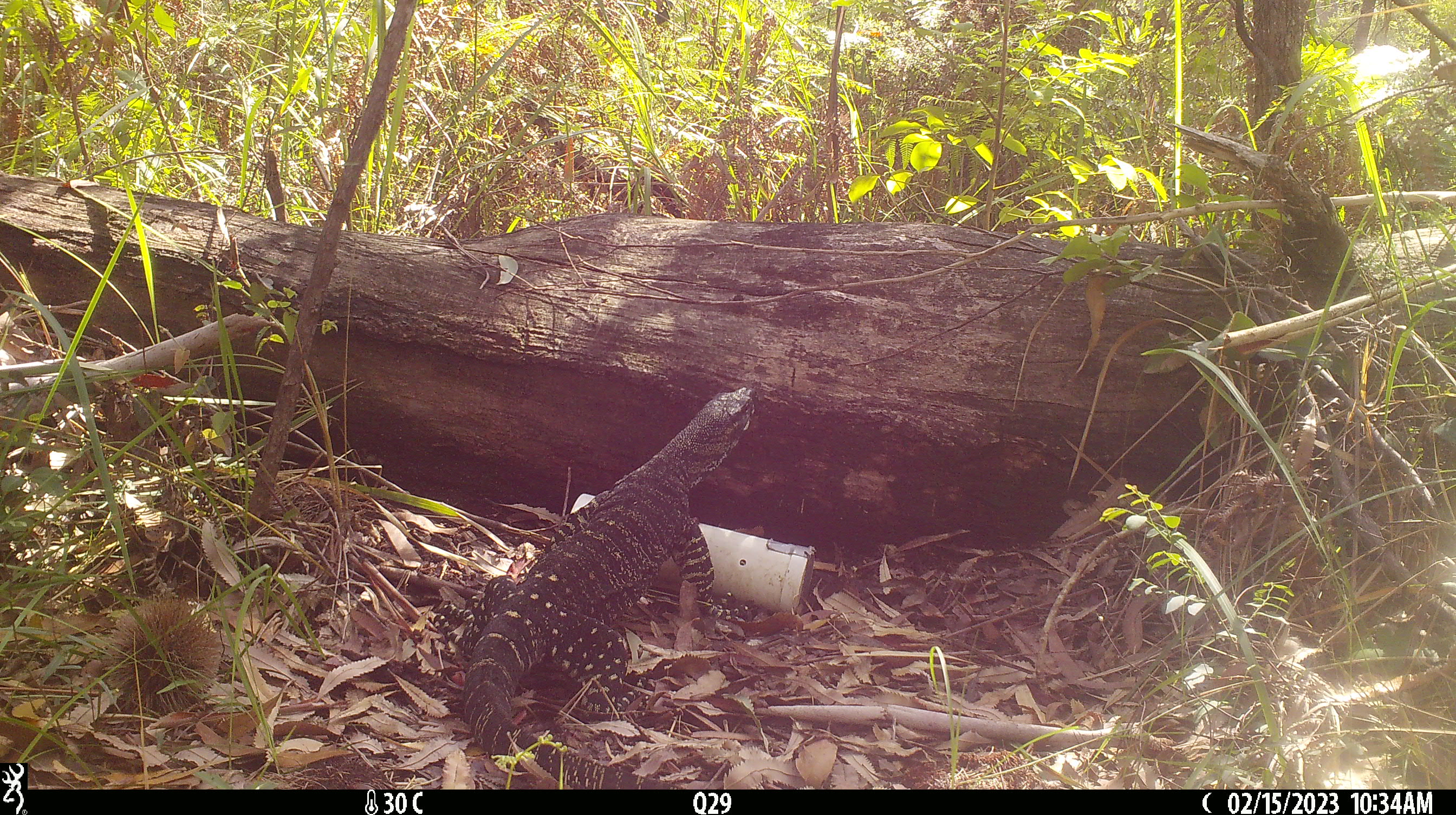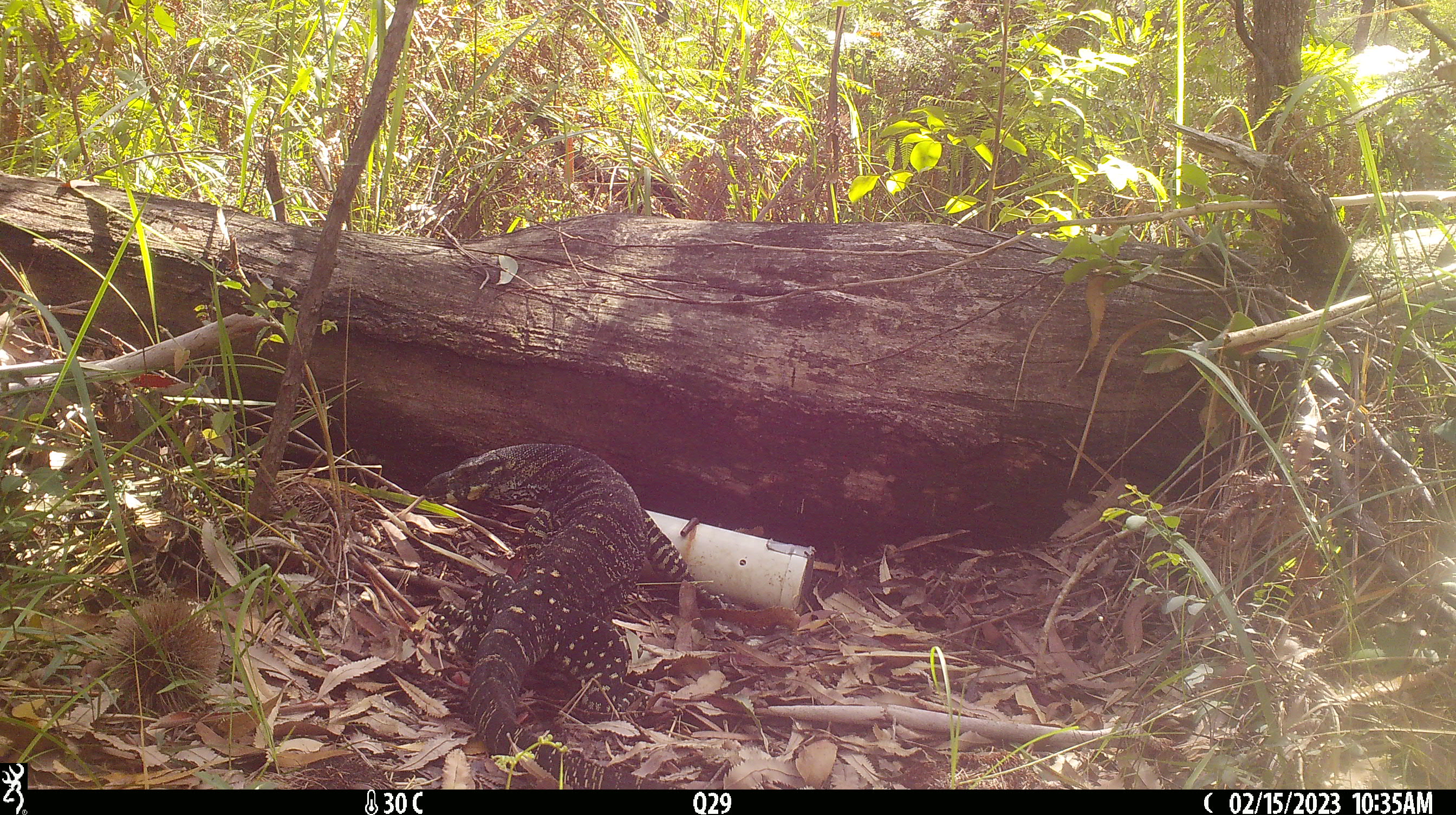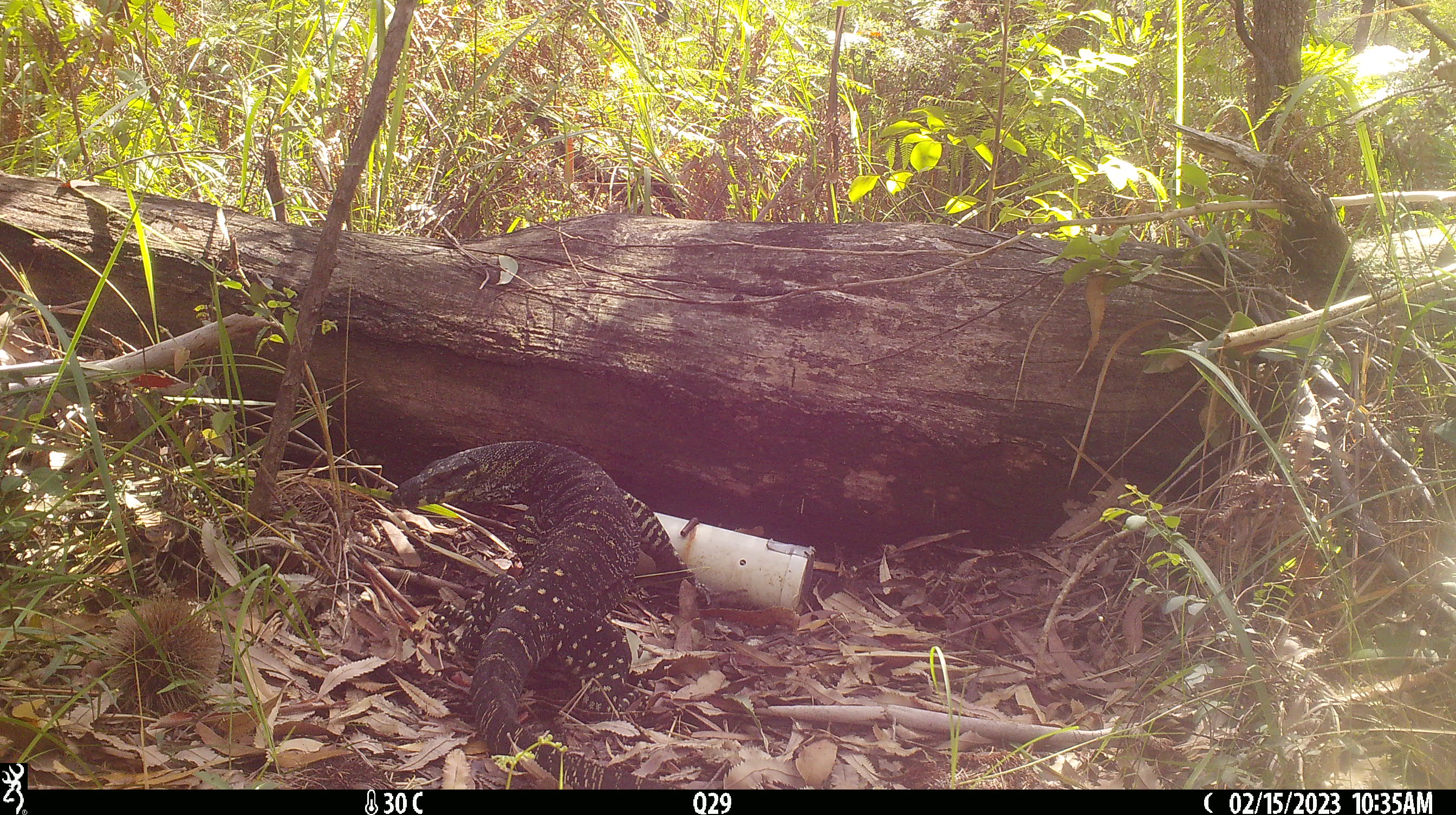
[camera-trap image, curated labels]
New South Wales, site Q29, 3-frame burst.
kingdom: Animalia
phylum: Chordata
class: Reptilia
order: Squamata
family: Varanidae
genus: Varanus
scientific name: Varanus varius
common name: lace monitor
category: goanna